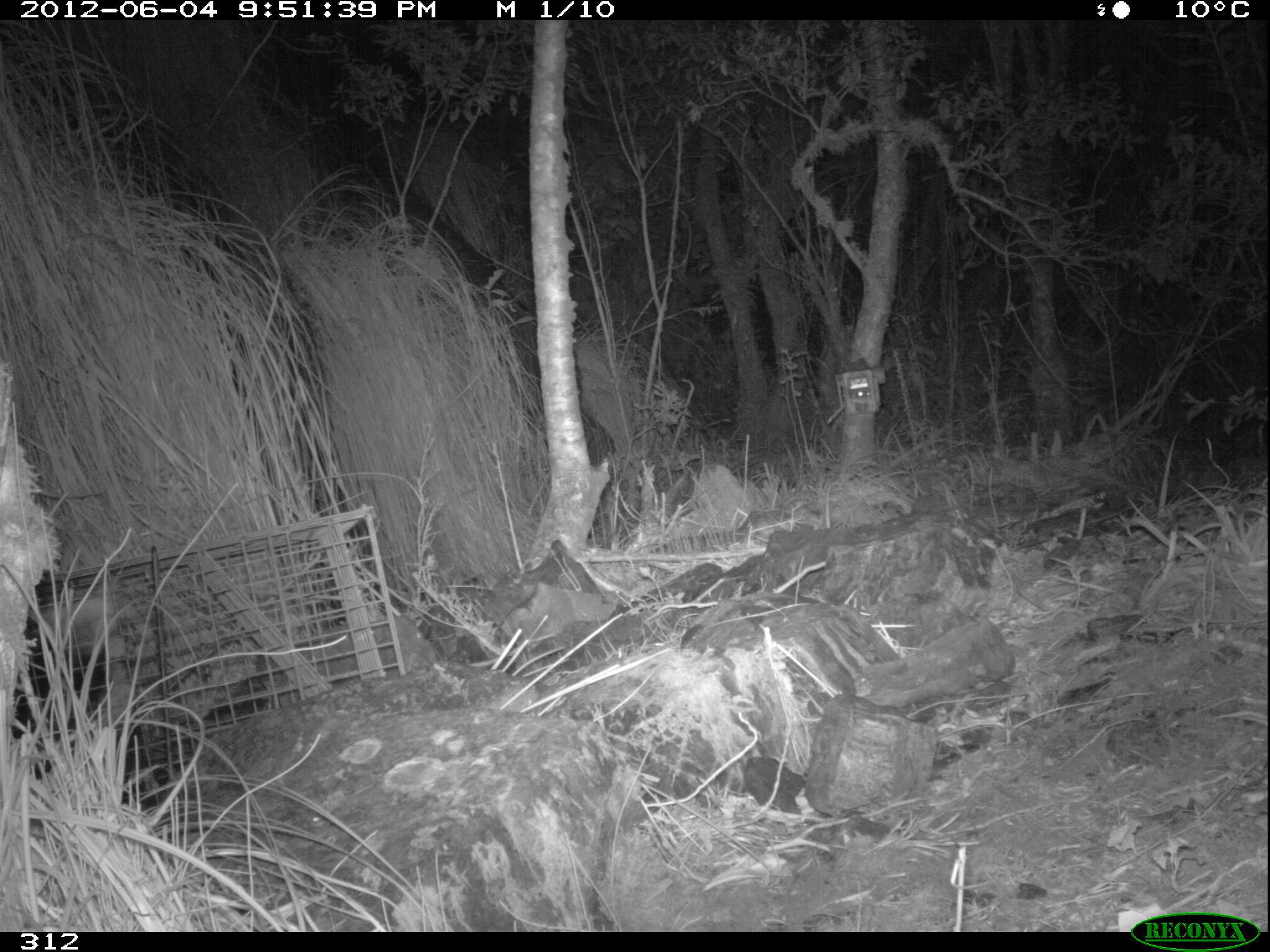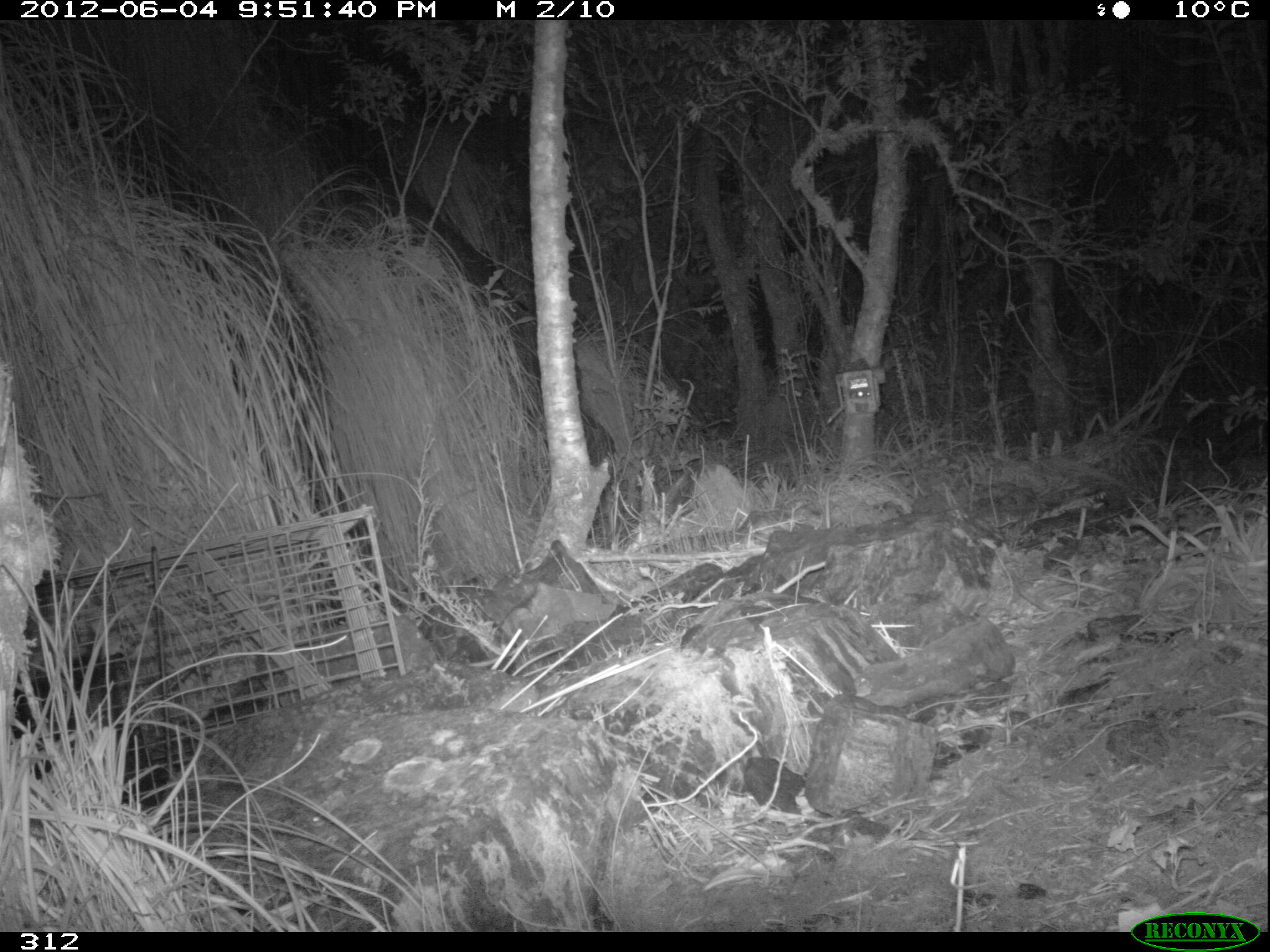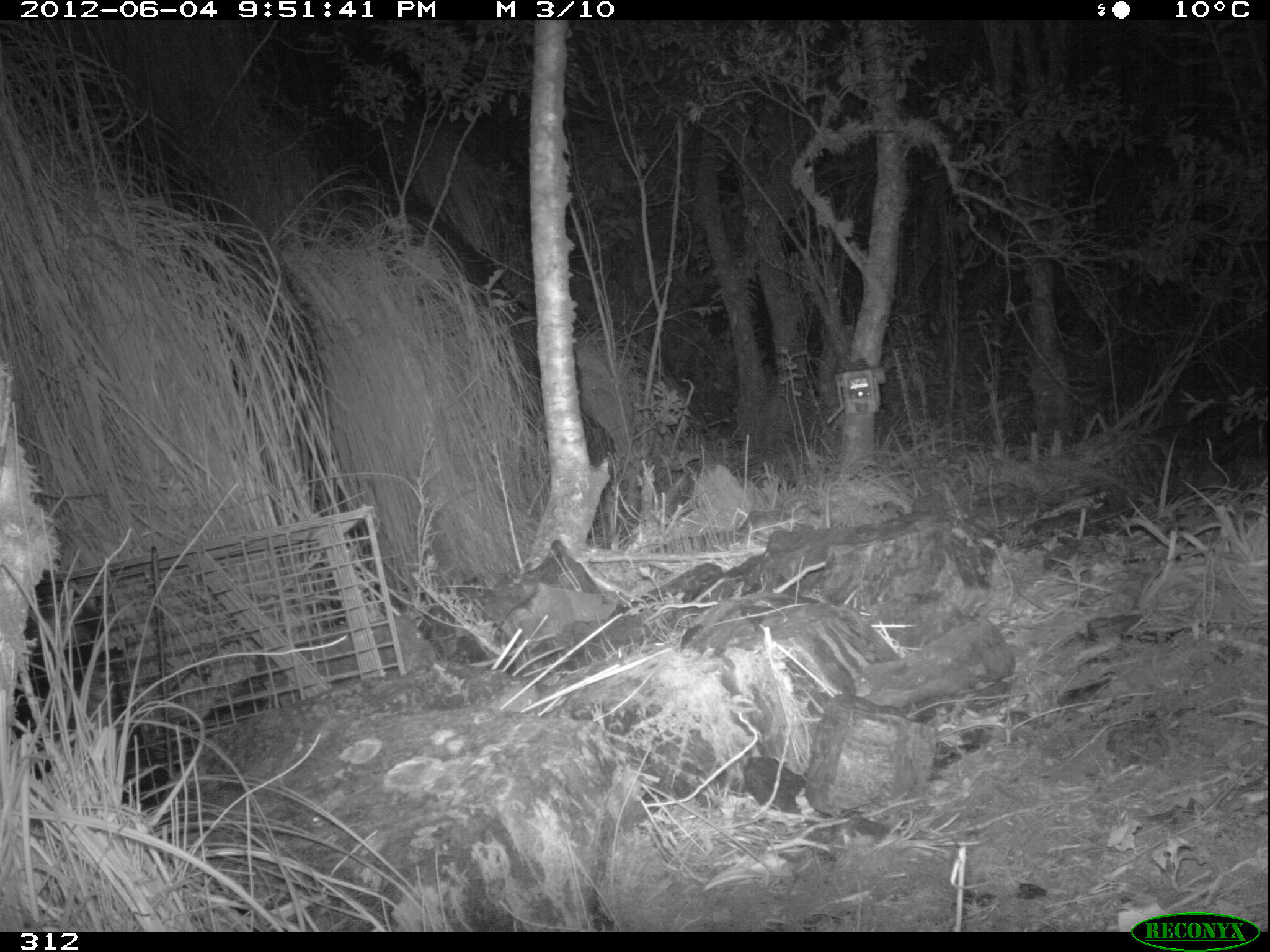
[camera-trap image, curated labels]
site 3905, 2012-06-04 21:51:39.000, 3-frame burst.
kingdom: Animalia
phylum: Chordata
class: Mammalia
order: Didelphimorphia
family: Didelphidae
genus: Didelphis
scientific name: Didelphis pernigra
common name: andean white-eared opossum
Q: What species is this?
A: Didelphis pernigra (andean white-eared opossum).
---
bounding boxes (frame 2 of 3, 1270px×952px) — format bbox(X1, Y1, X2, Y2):
didelphis pernigra: bbox(9, 638, 170, 808)